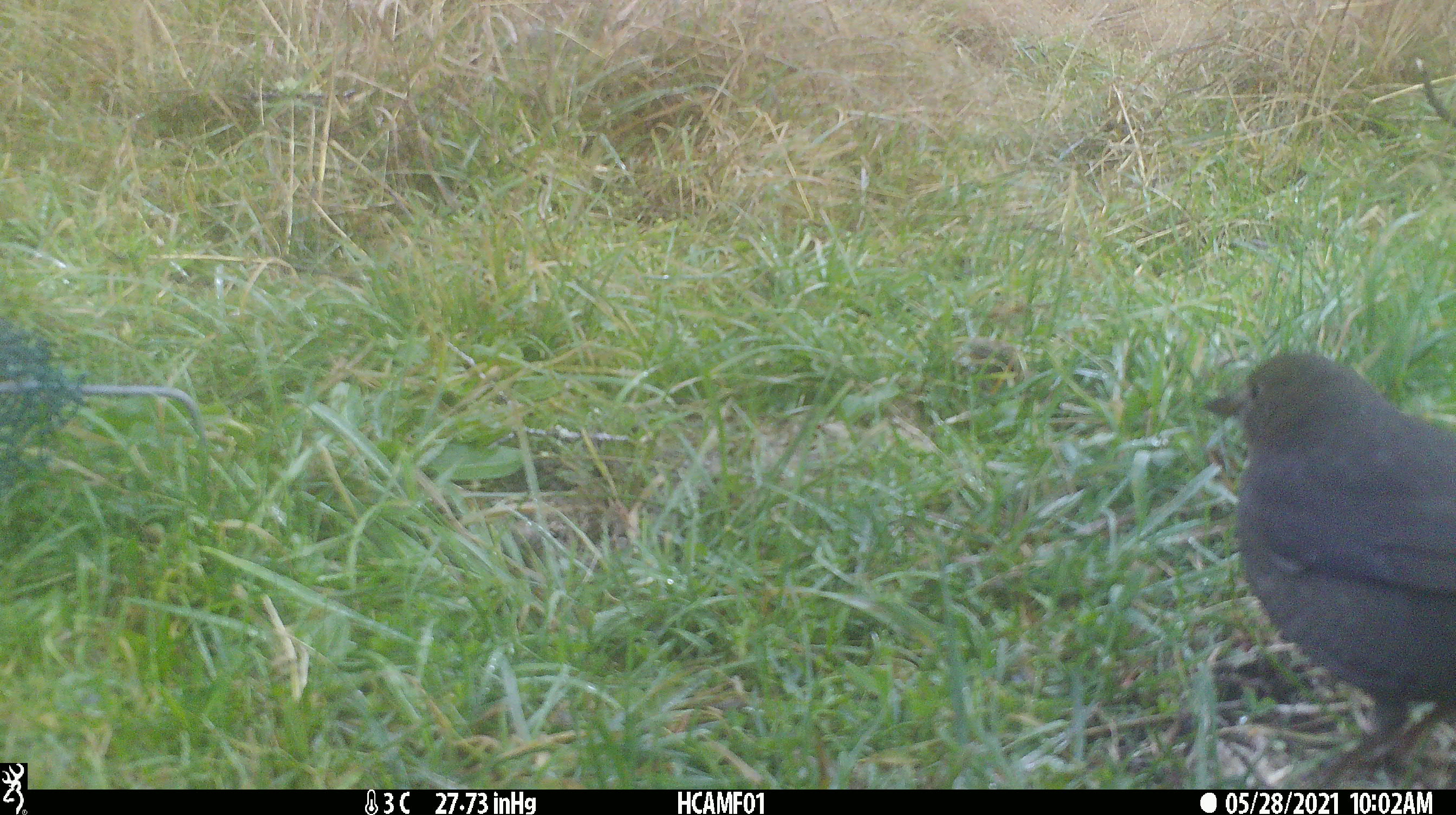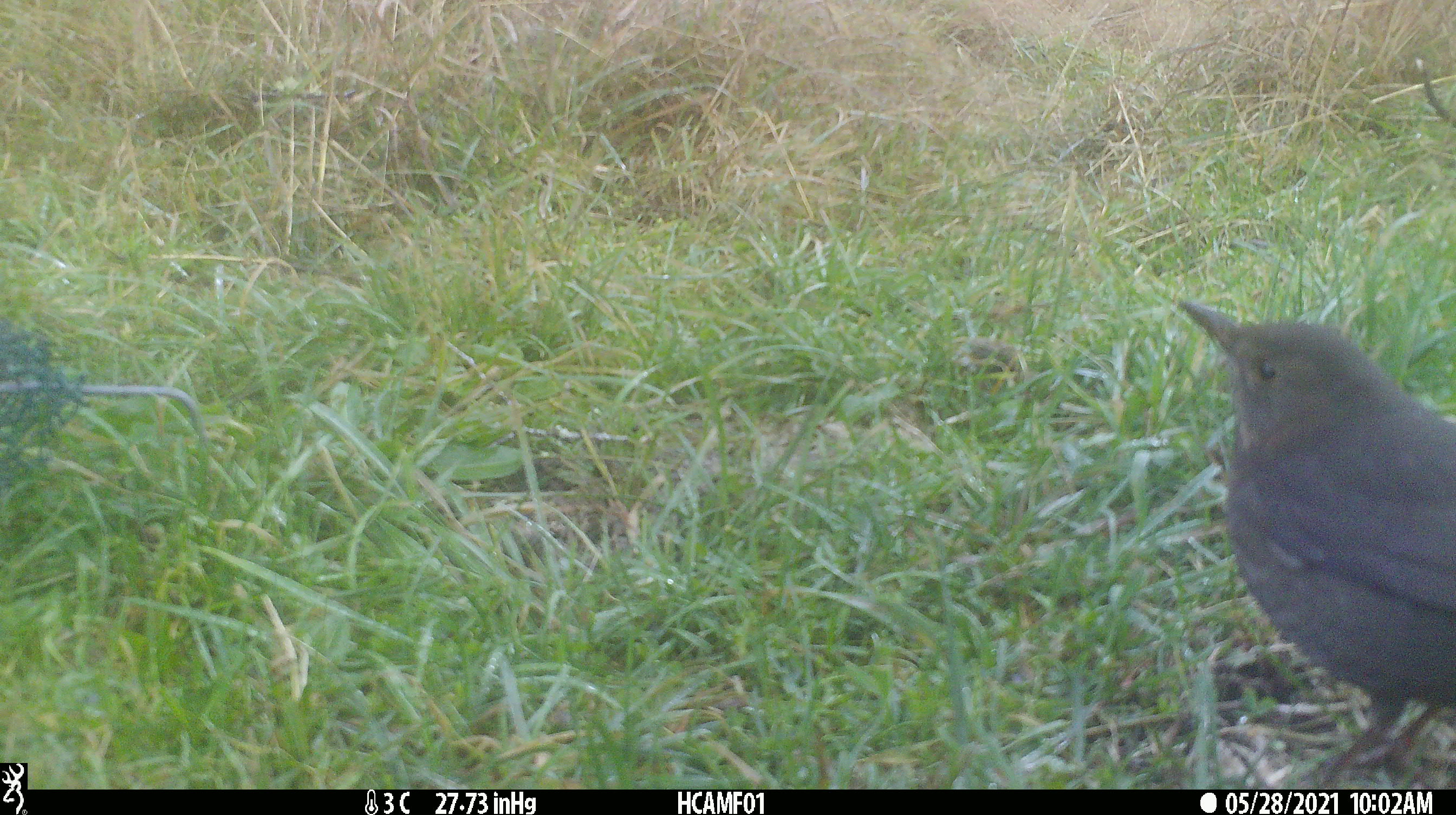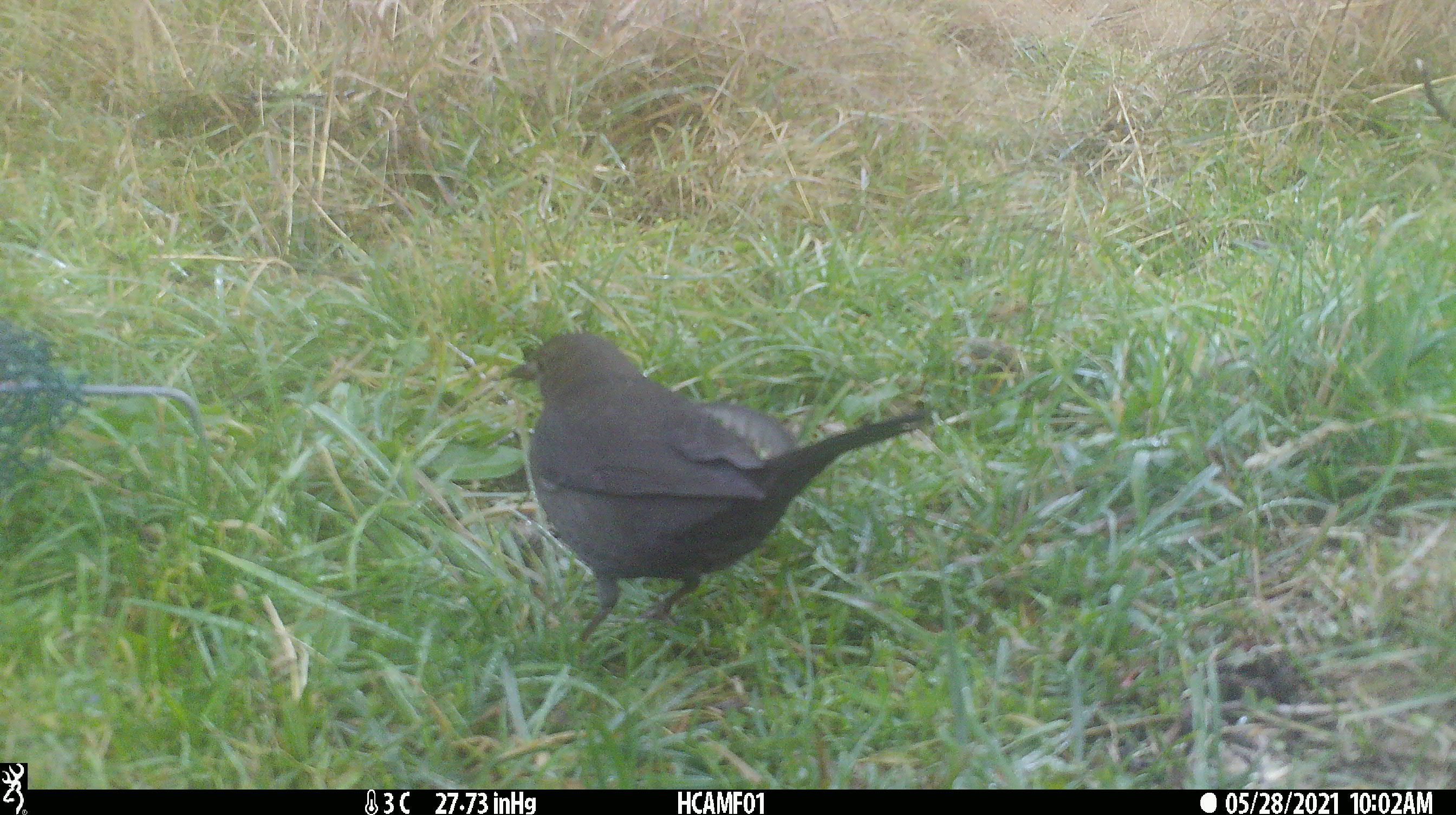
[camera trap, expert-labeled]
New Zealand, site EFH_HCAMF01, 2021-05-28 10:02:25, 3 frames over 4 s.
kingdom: Animalia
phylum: Chordata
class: Aves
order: Passeriformes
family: Turdidae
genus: Turdus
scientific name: Turdus merula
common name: eurasian blackbird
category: blackbird